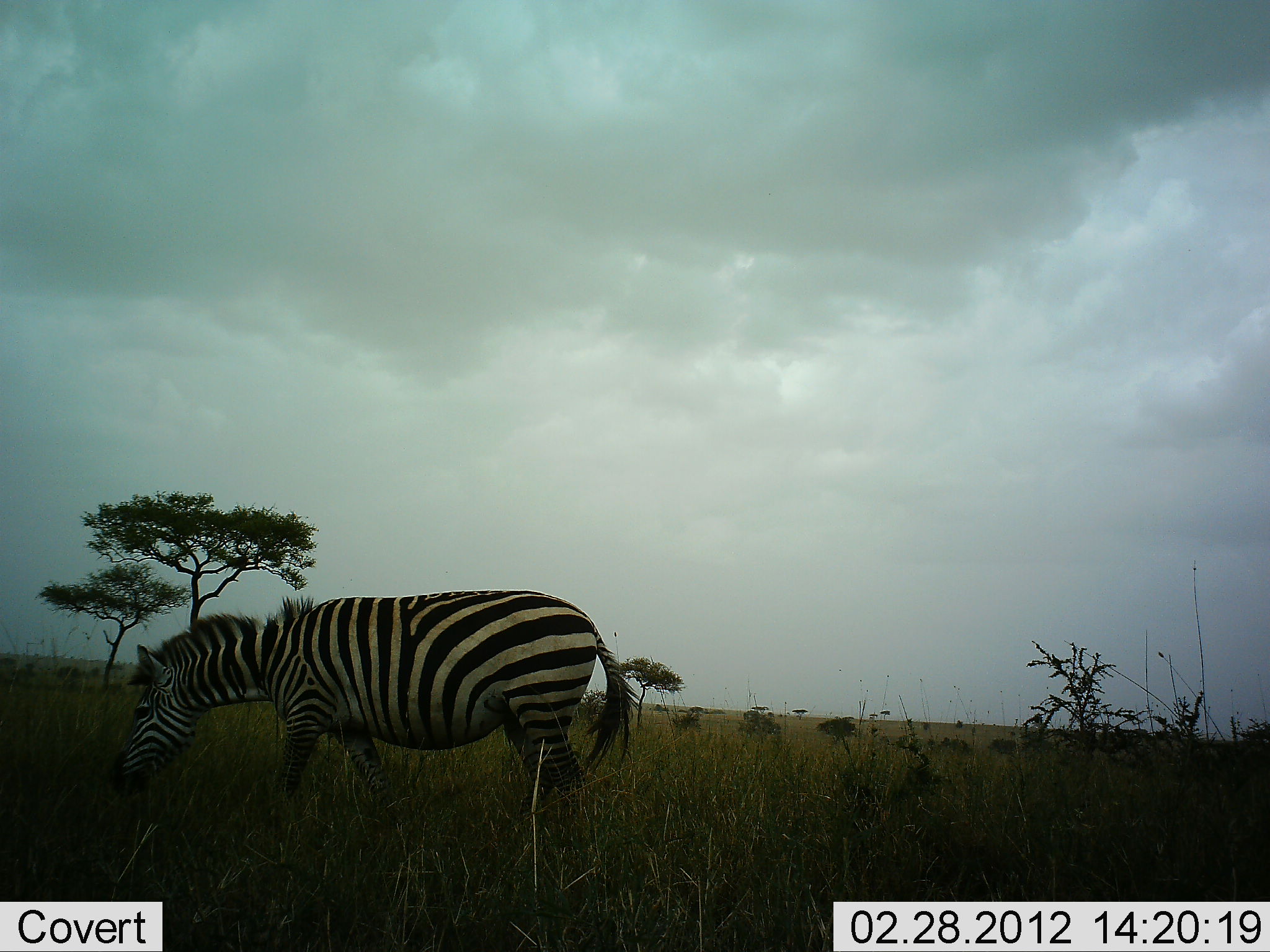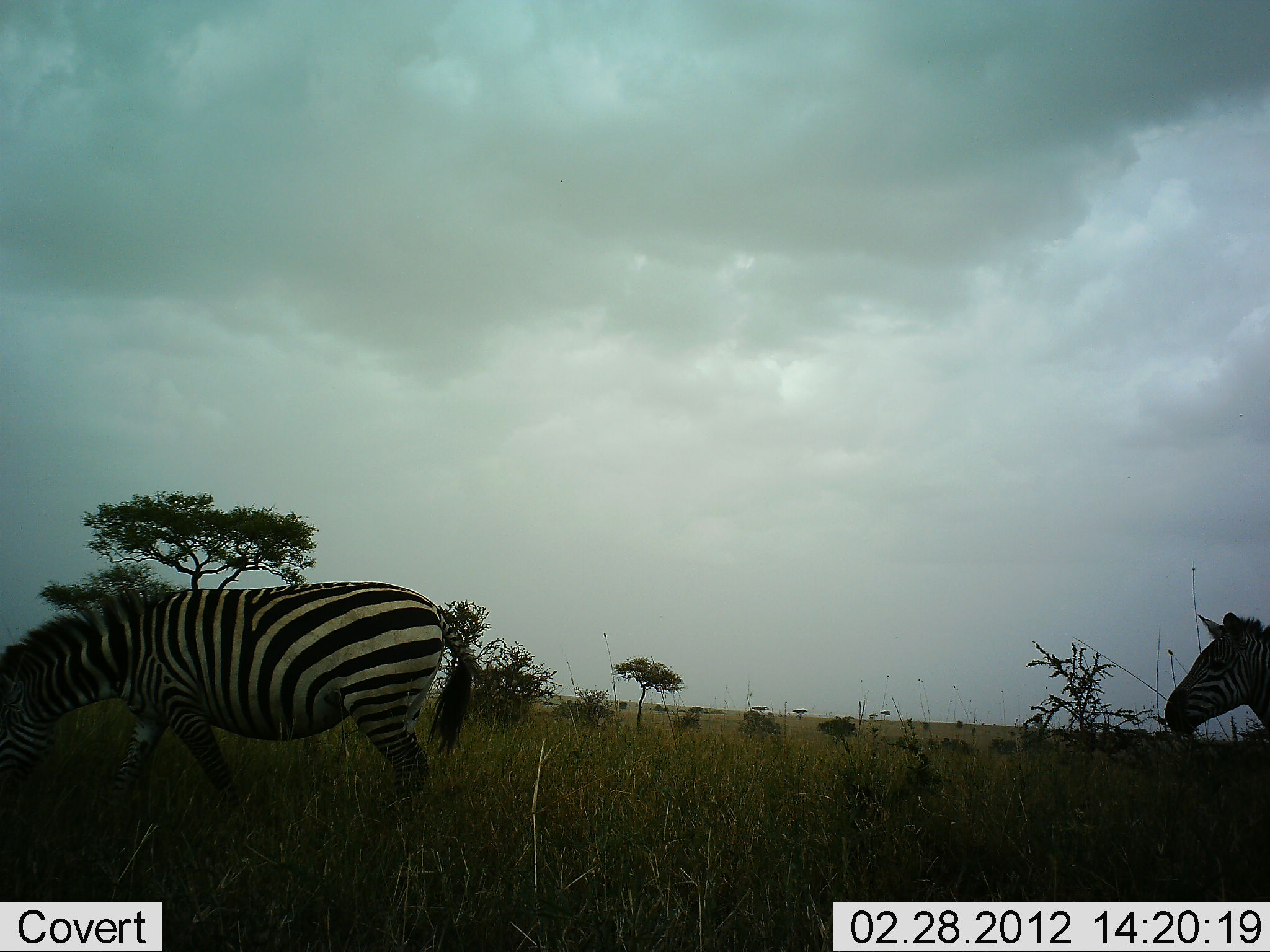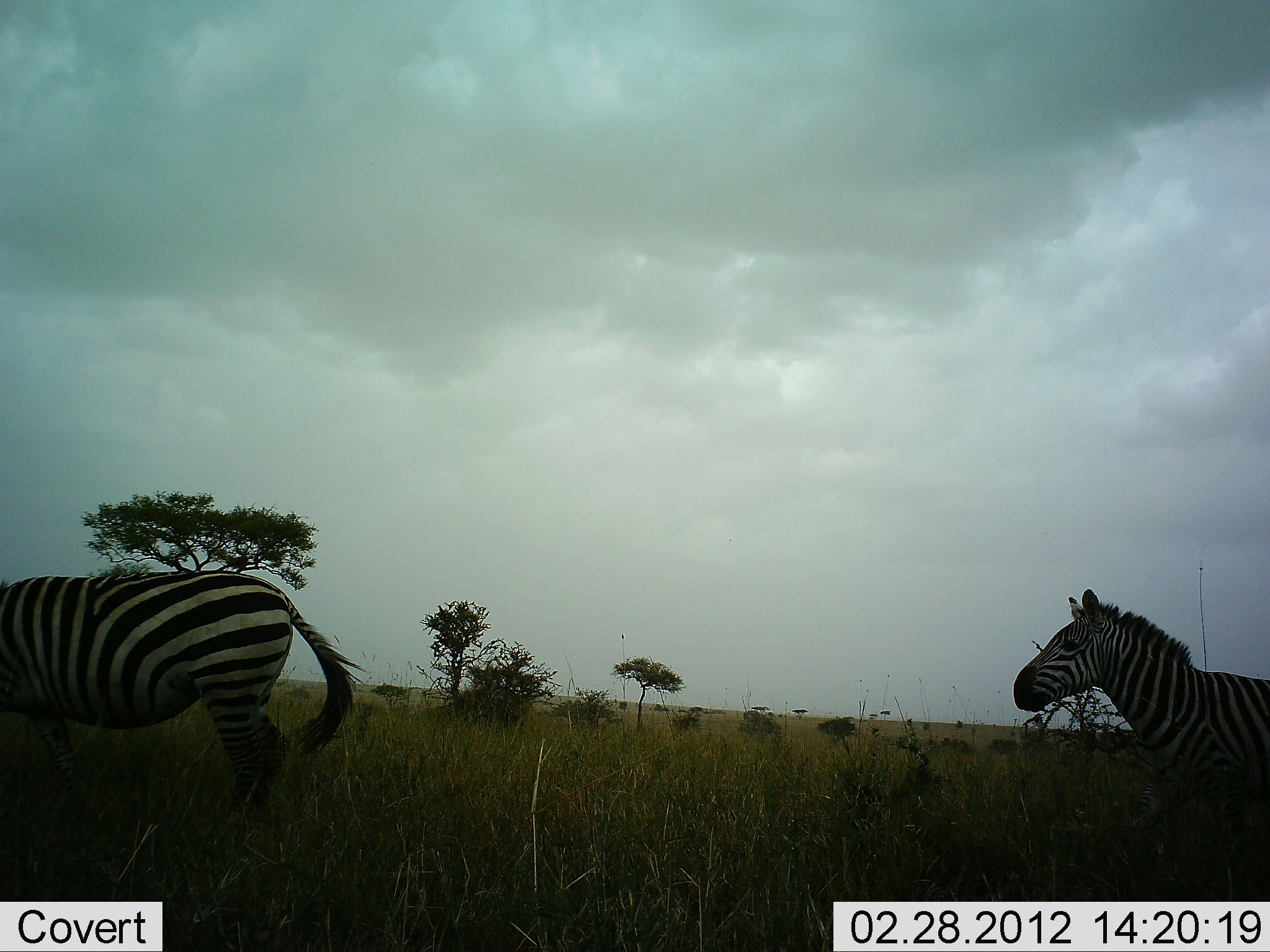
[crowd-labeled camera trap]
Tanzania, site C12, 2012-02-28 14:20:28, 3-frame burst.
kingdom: Animalia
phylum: Chordata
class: Mammalia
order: Perissodactyla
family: Equidae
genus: Equus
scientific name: Equus quagga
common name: plains zebra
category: zebra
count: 2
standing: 0%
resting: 0%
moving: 93%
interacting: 0%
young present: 0%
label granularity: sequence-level